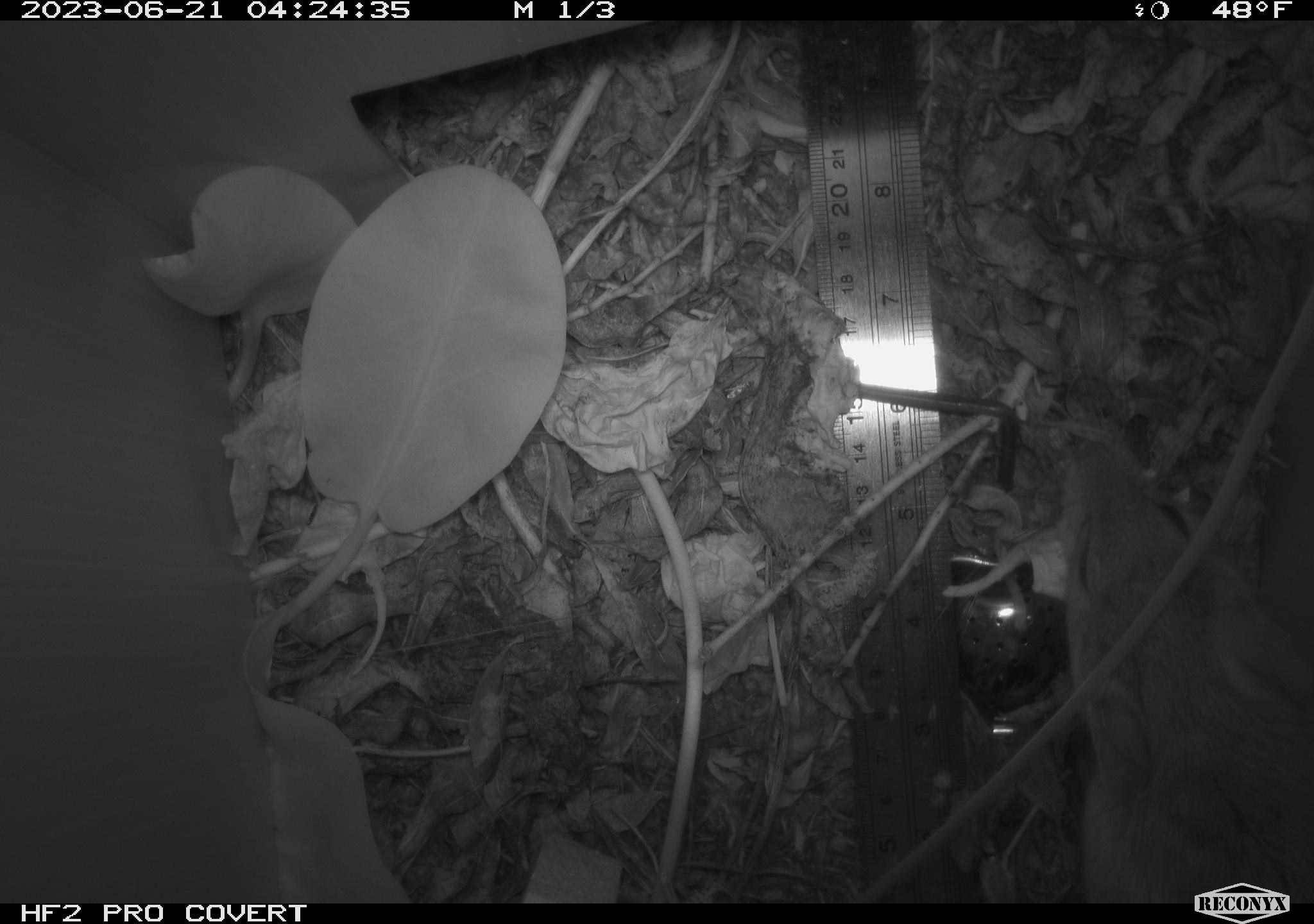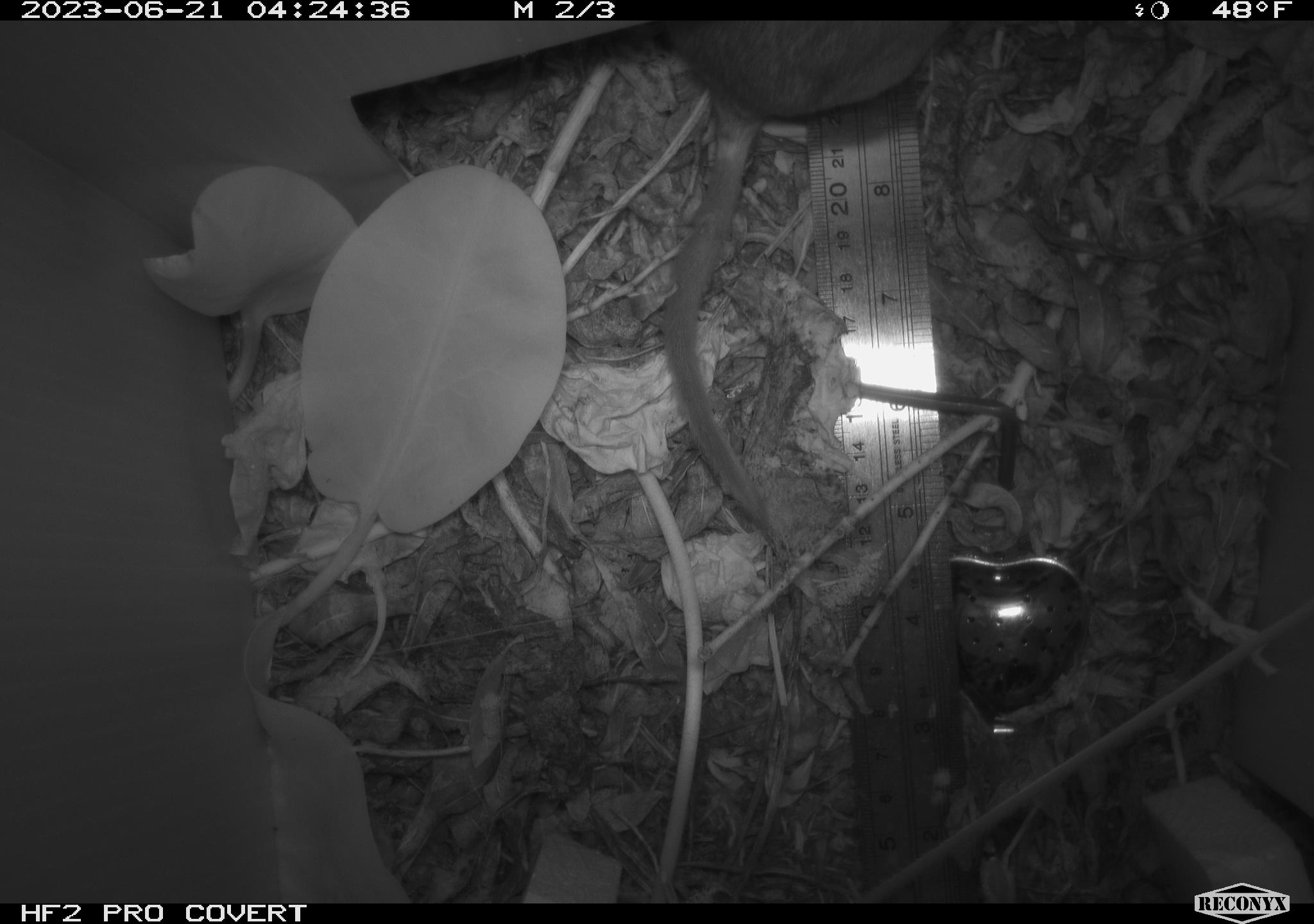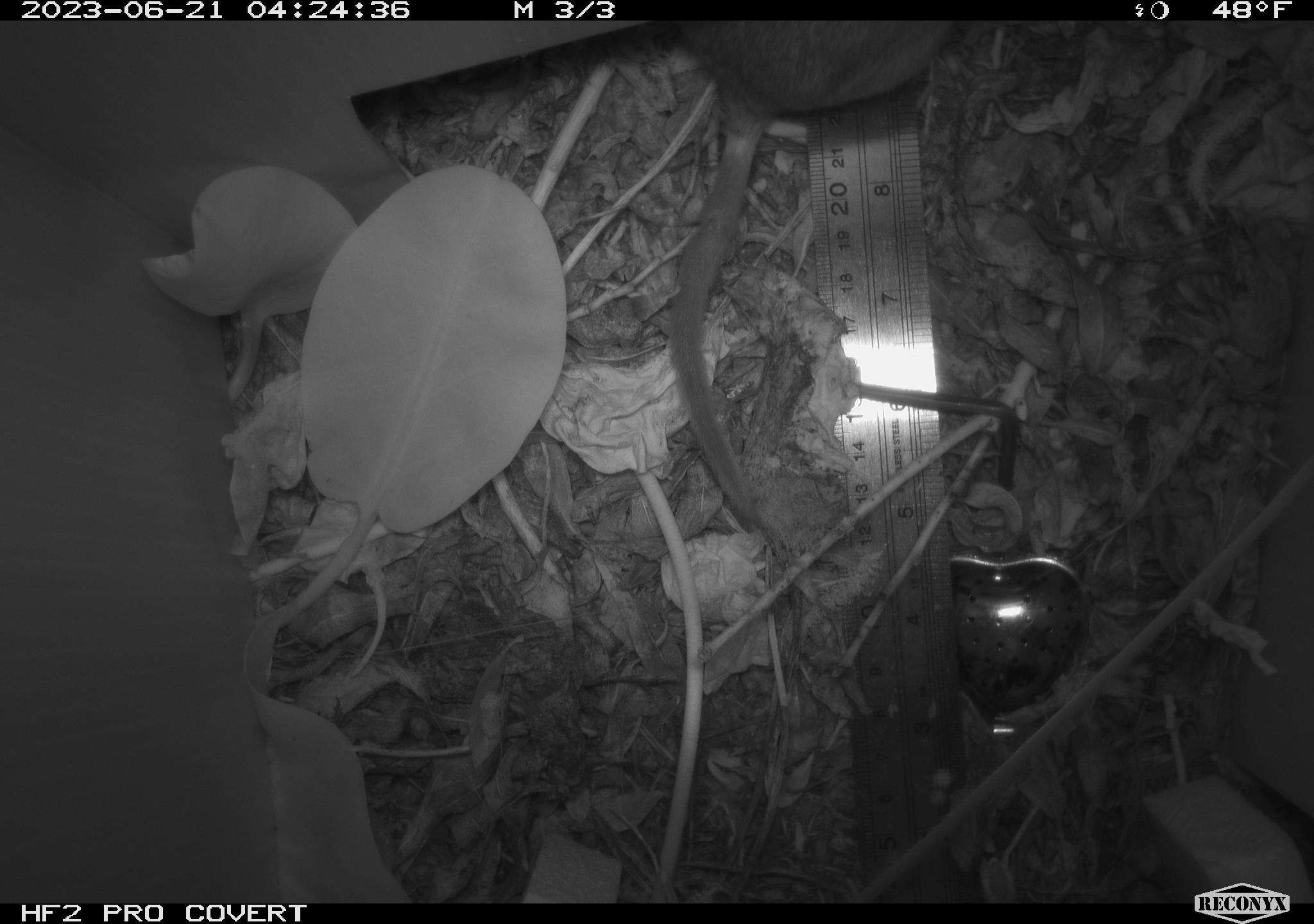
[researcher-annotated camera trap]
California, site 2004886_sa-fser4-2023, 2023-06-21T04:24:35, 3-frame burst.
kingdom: Animalia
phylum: Chordata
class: Mammalia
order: Rodentia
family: Cricetidae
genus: Neotoma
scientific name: Neotoma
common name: pack rat or woodrat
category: neotoma species